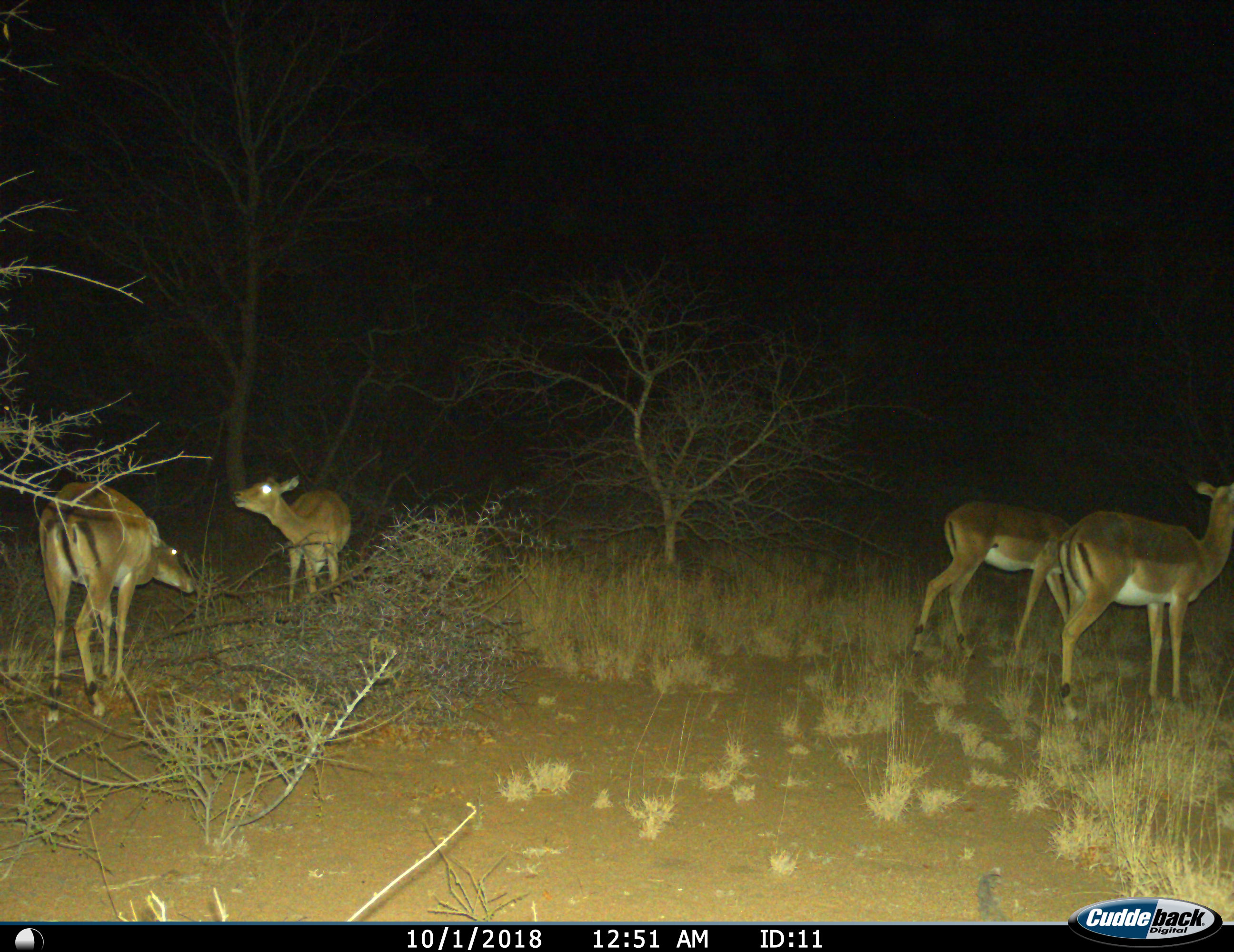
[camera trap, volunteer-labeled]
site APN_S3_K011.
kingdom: Animalia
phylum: Chordata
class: Mammalia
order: Artiodactyla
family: Bovidae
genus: Aepyceros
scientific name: Aepyceros melampus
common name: impala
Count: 4.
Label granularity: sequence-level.